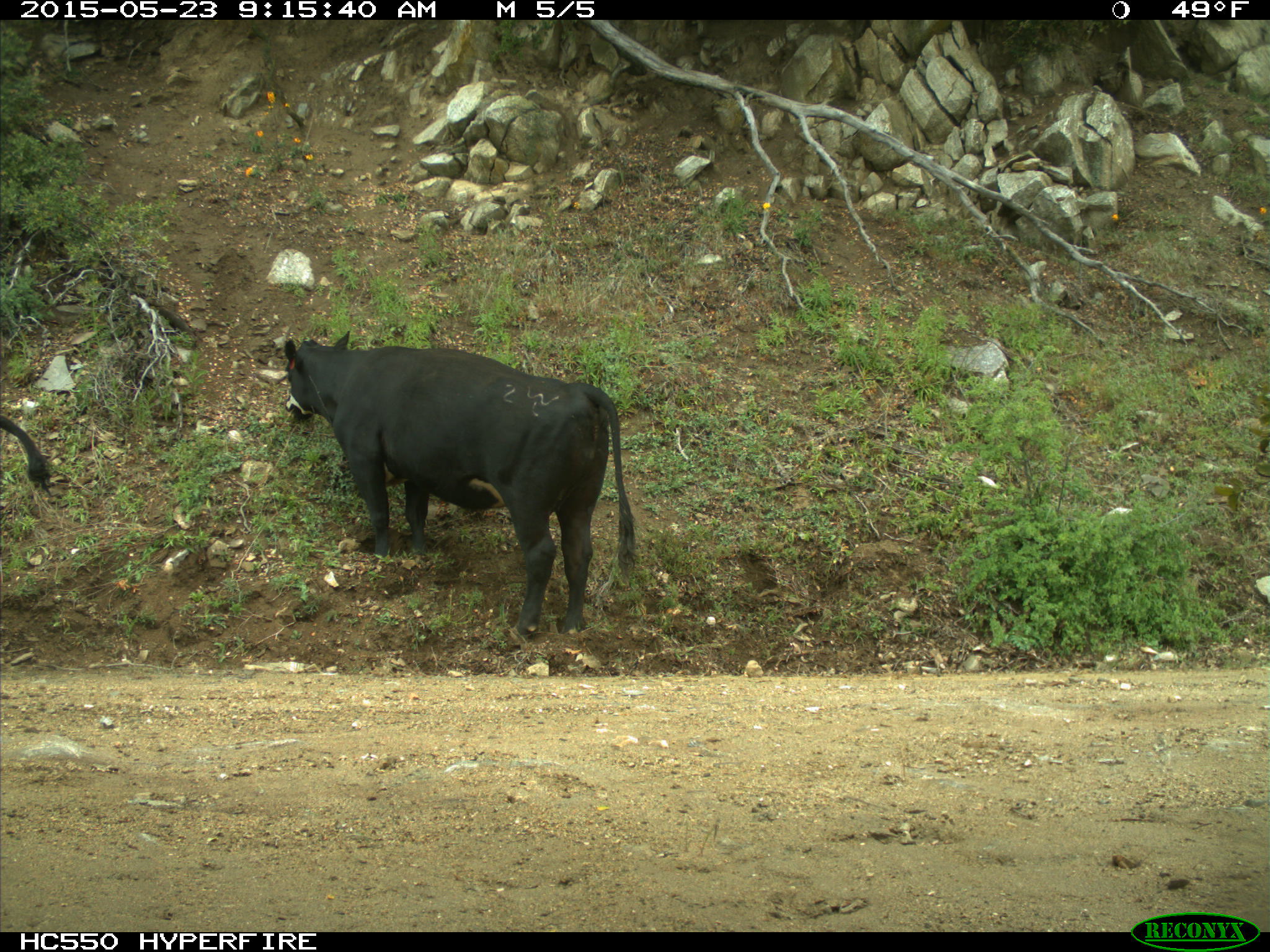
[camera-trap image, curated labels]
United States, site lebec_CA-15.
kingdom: Animalia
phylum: Chordata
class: Mammalia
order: Artiodactyla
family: Bovidae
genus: Bos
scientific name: Bos taurus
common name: domestic cow